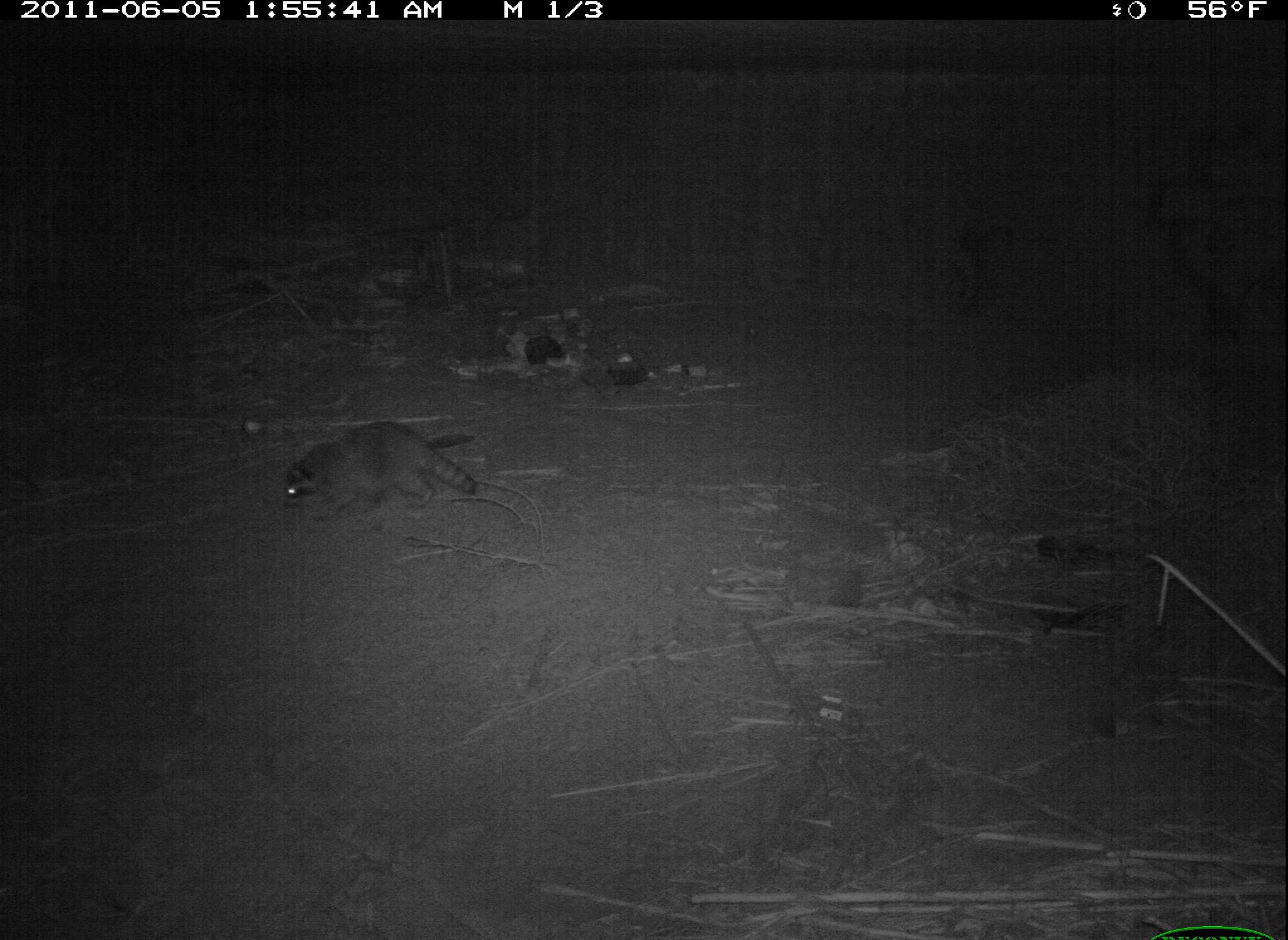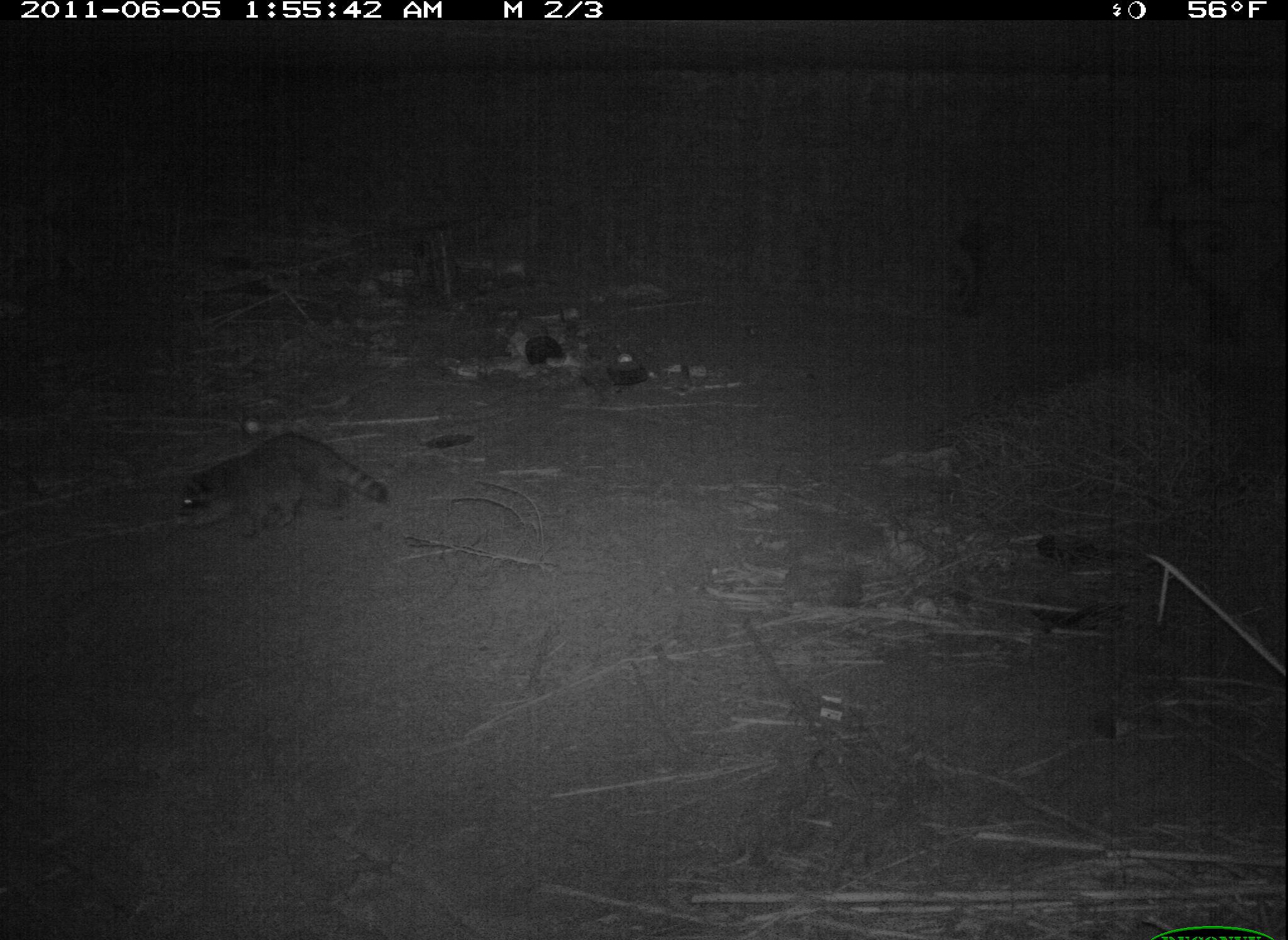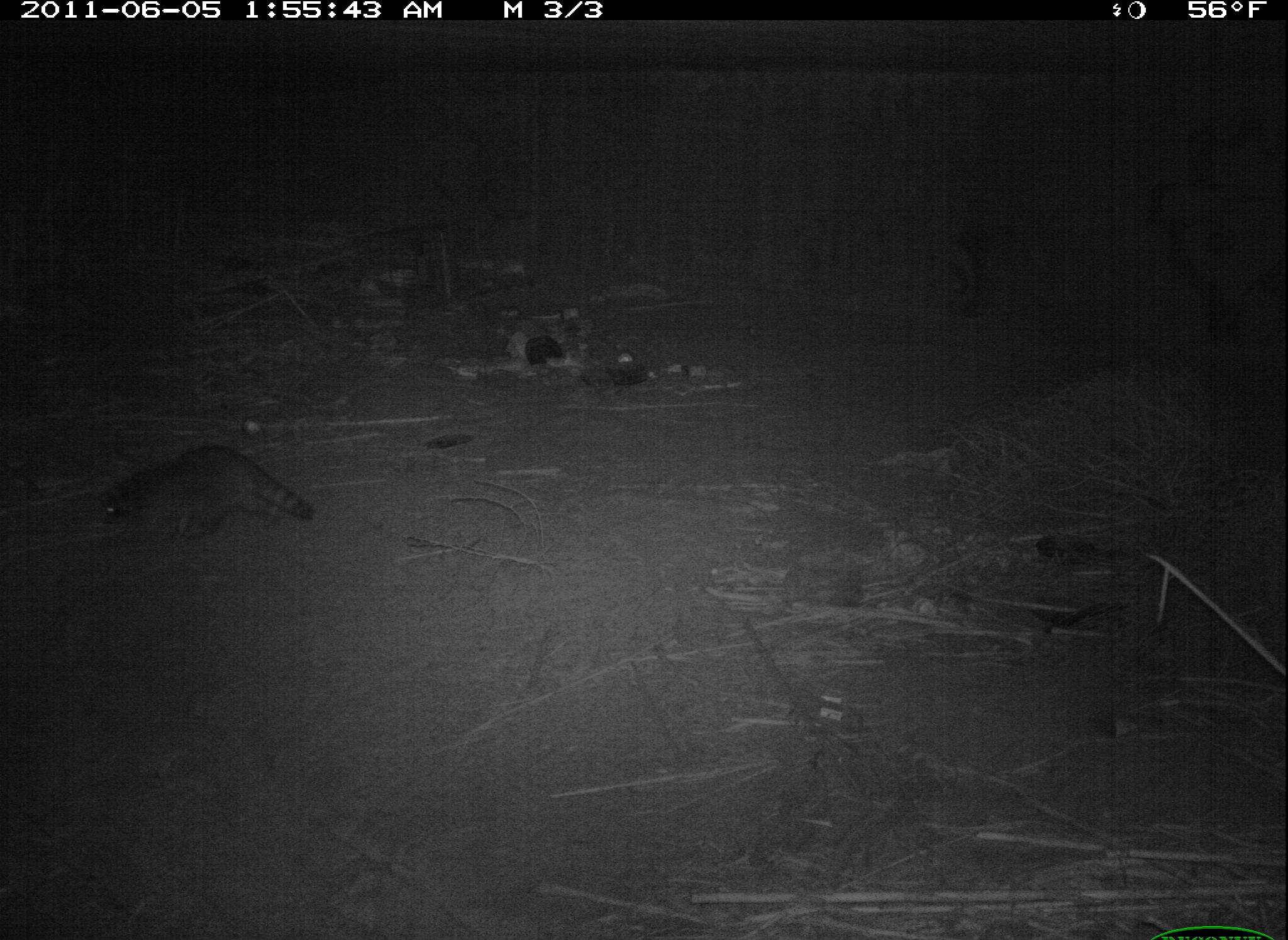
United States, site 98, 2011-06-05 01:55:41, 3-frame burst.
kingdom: Animalia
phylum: Chordata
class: Mammalia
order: Carnivora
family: Procyonidae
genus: Procyon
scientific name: Procyon lotor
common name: raccoon